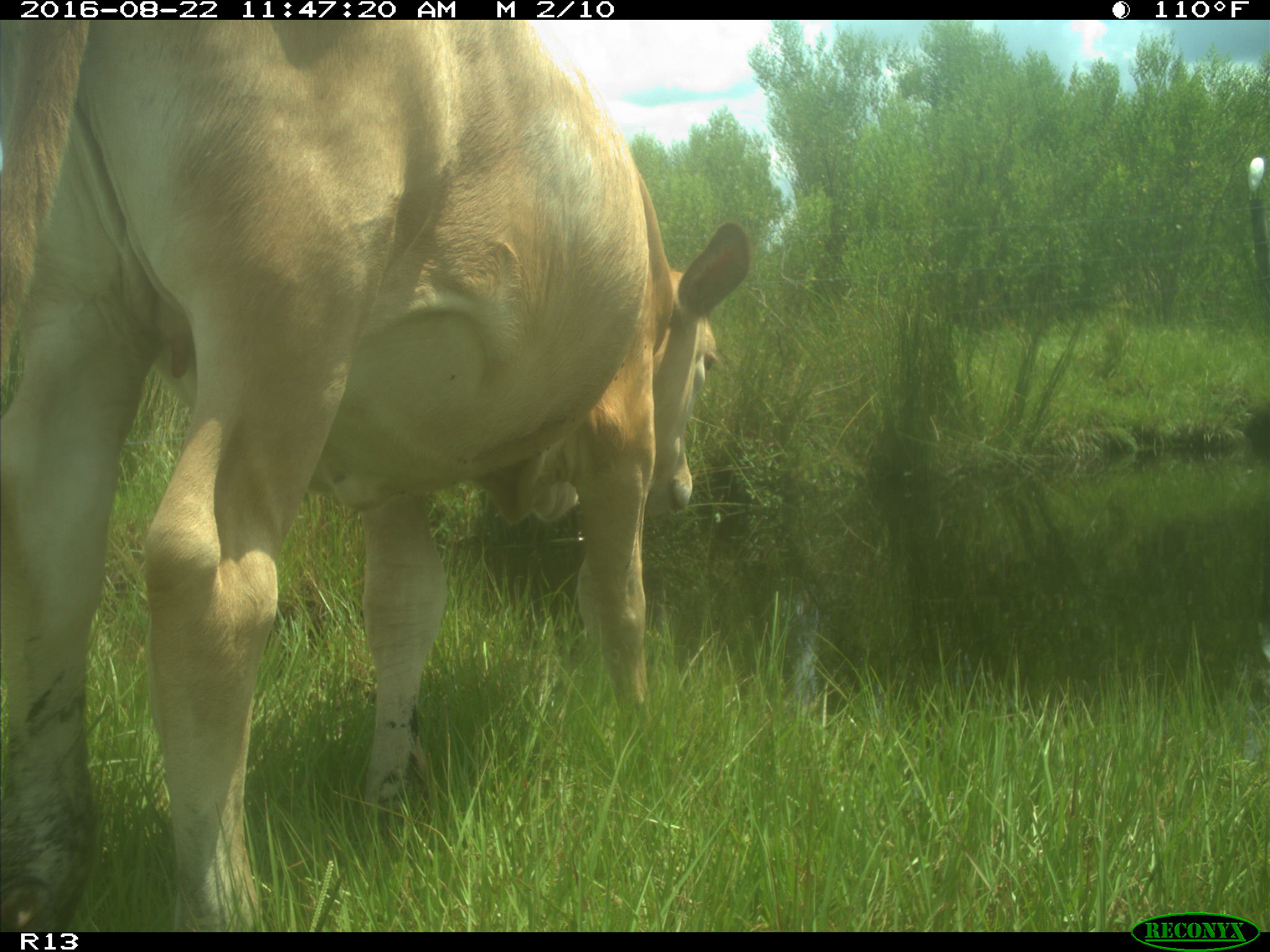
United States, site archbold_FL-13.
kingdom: Animalia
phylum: Chordata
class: Mammalia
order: Artiodactyla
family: Bovidae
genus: Bos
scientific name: Bos taurus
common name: domestic cow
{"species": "Bos taurus (domestic cow)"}